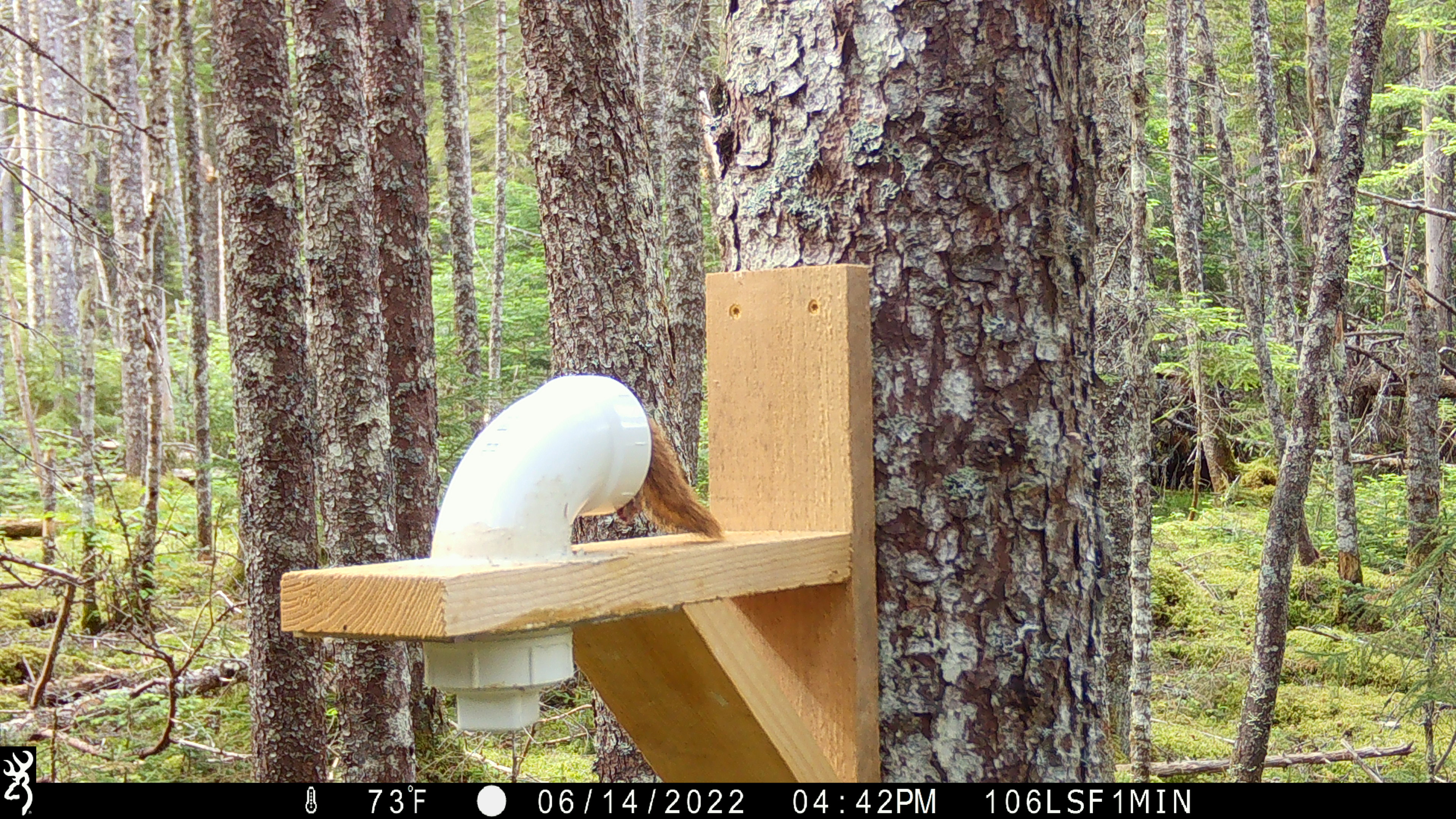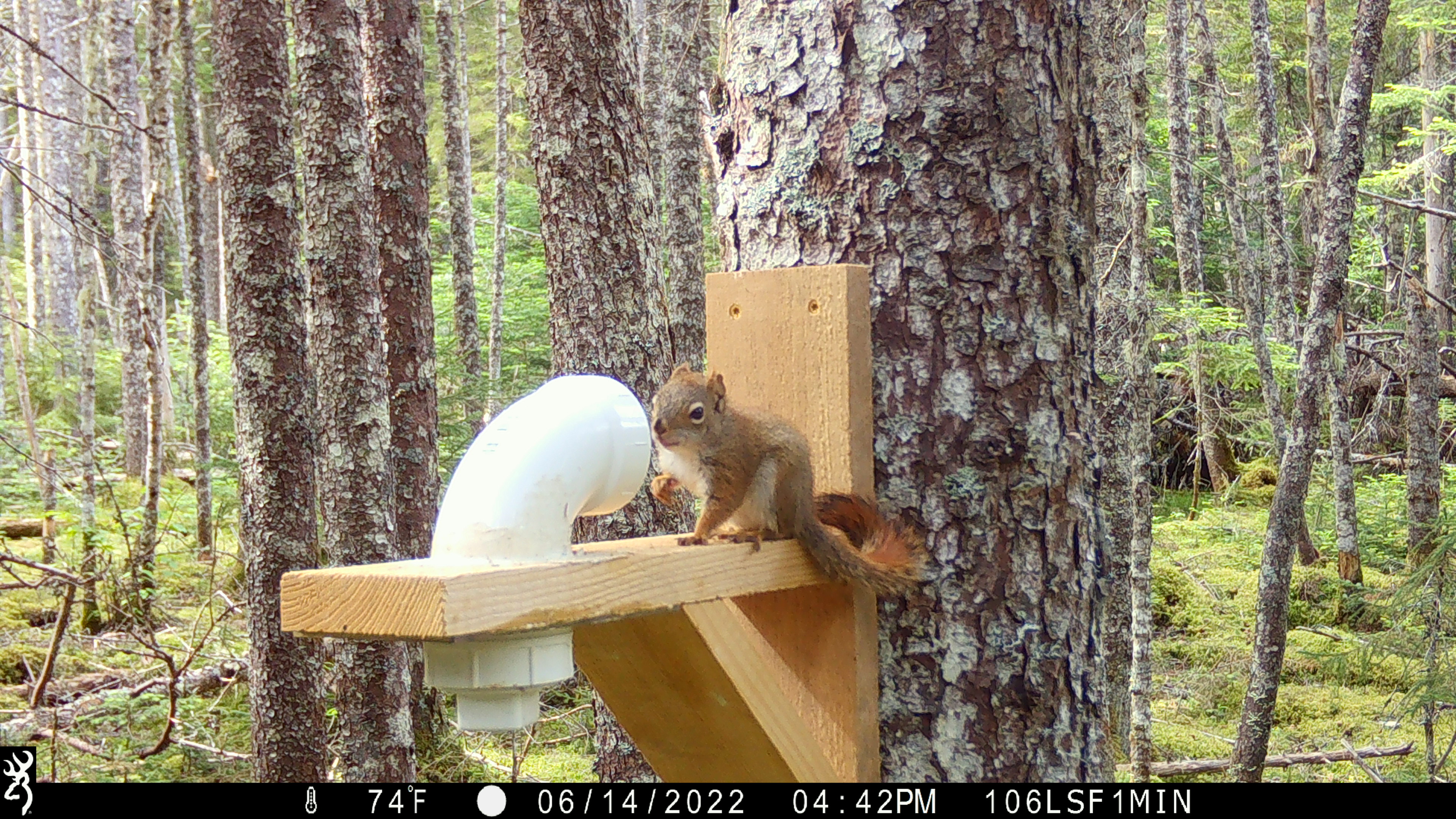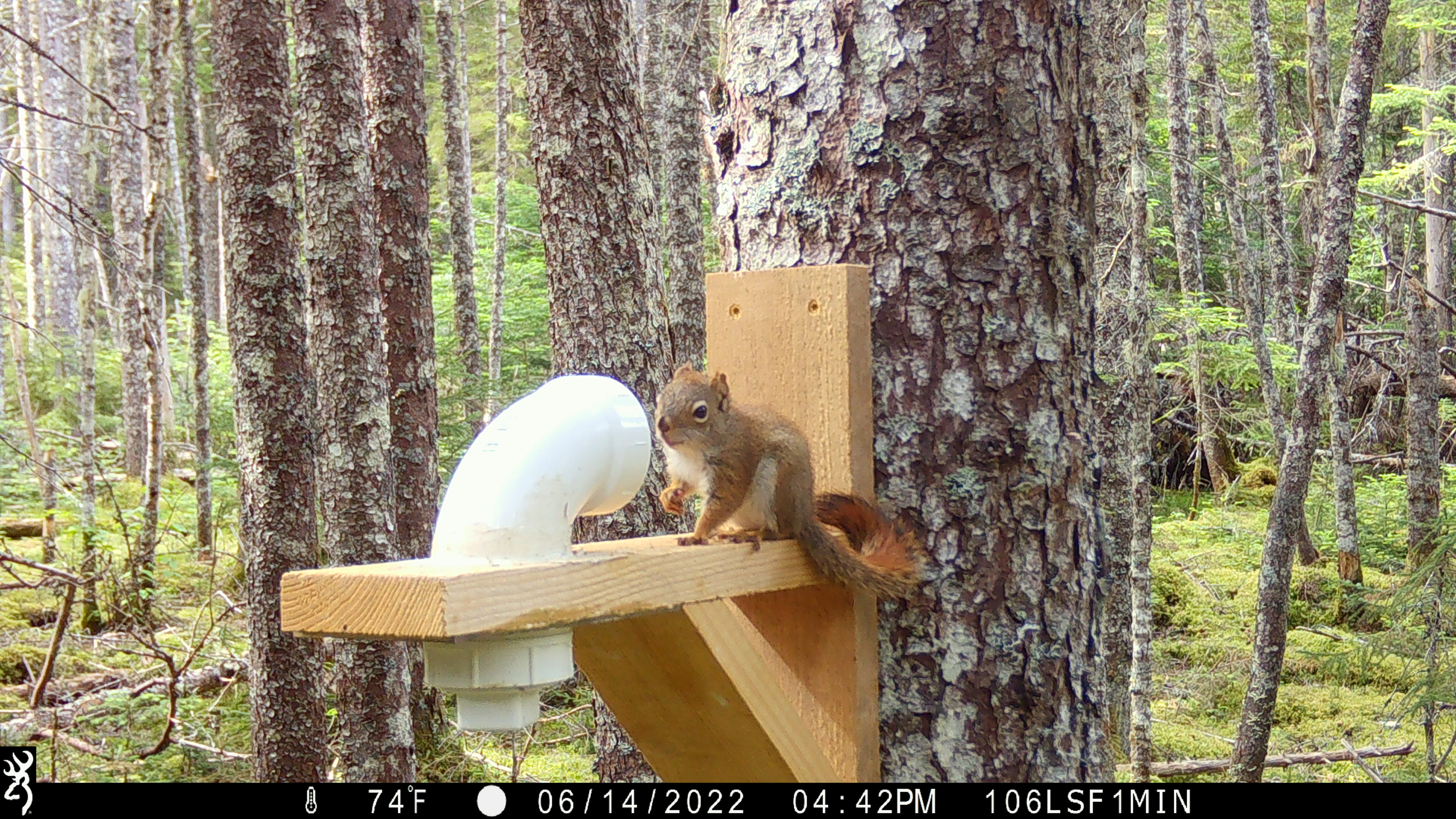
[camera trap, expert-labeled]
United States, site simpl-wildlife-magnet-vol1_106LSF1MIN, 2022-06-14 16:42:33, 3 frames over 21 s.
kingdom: Animalia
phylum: Chordata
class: Mammalia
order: Rodentia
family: Sciuridae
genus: Tamiasciurus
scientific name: Tamiasciurus hudsonicus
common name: red squirrel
Red squirrel (Tamiasciurus hudsonicus).